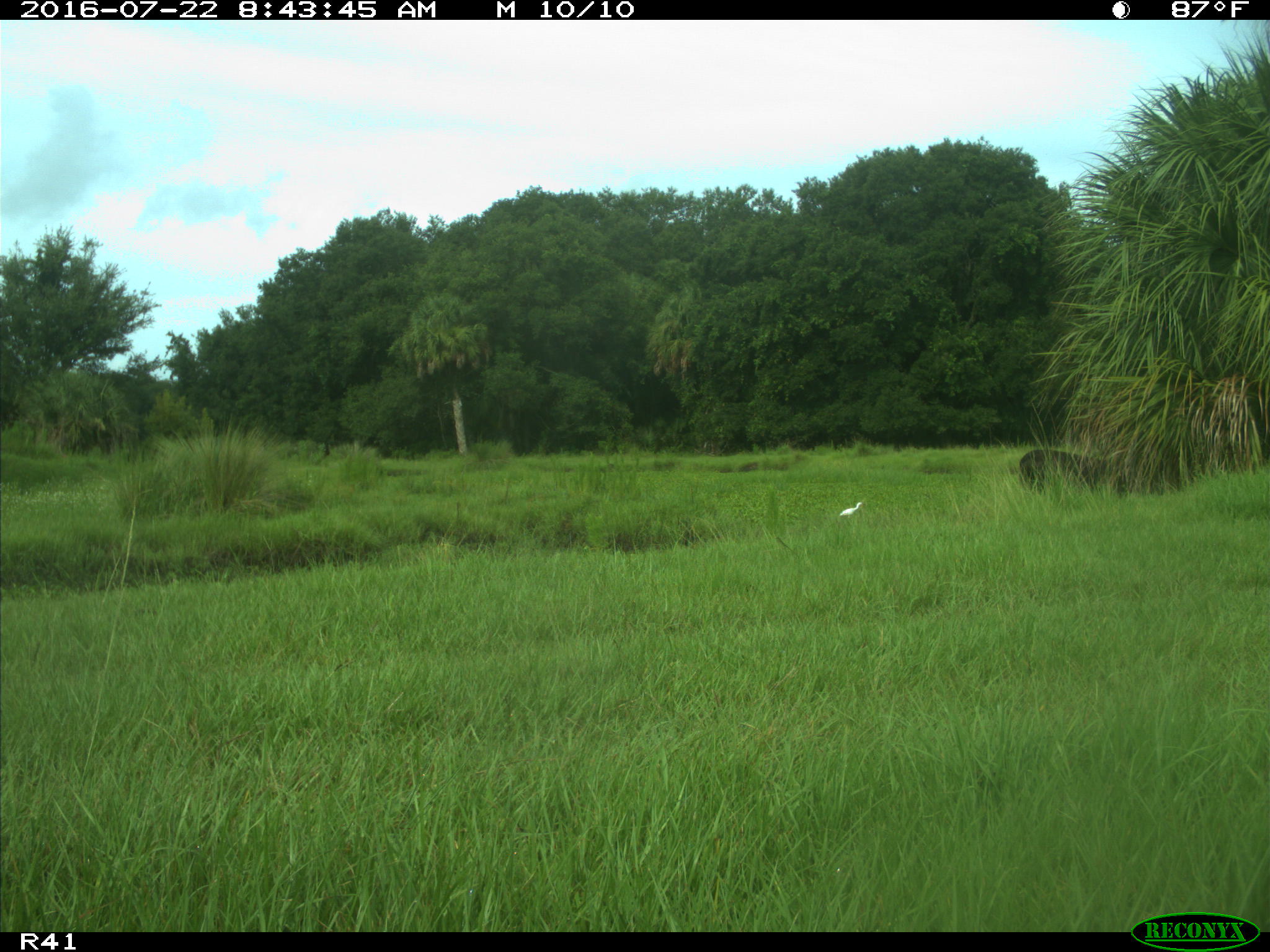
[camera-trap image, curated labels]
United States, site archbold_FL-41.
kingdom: Animalia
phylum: Chordata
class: Mammalia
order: Artiodactyla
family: Bovidae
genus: Bos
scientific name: Bos taurus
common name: domestic cow